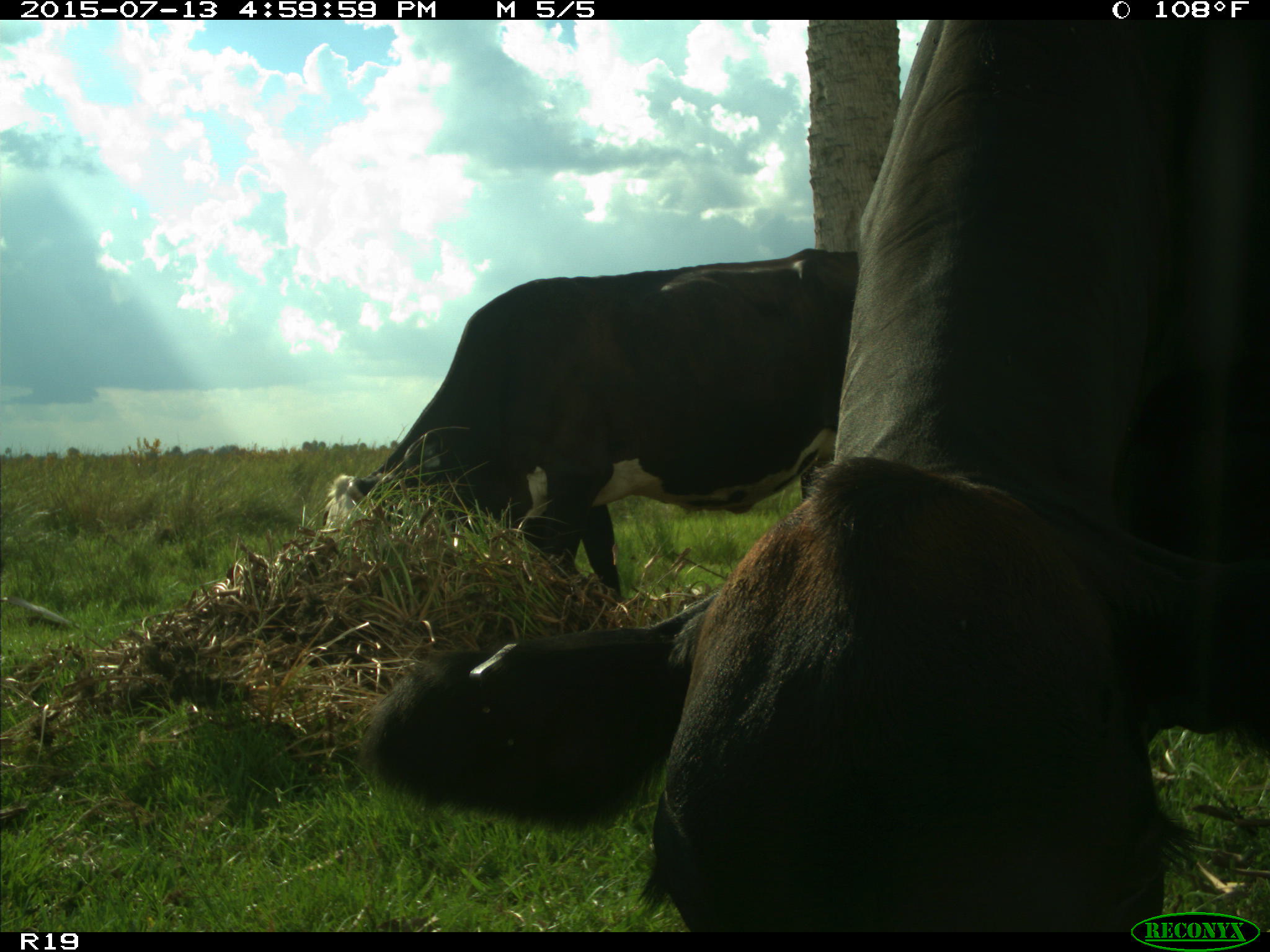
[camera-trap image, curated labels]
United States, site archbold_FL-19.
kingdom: Animalia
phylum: Chordata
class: Mammalia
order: Artiodactyla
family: Bovidae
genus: Bos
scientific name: Bos taurus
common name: domestic cow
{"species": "Bos taurus (domestic cow)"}